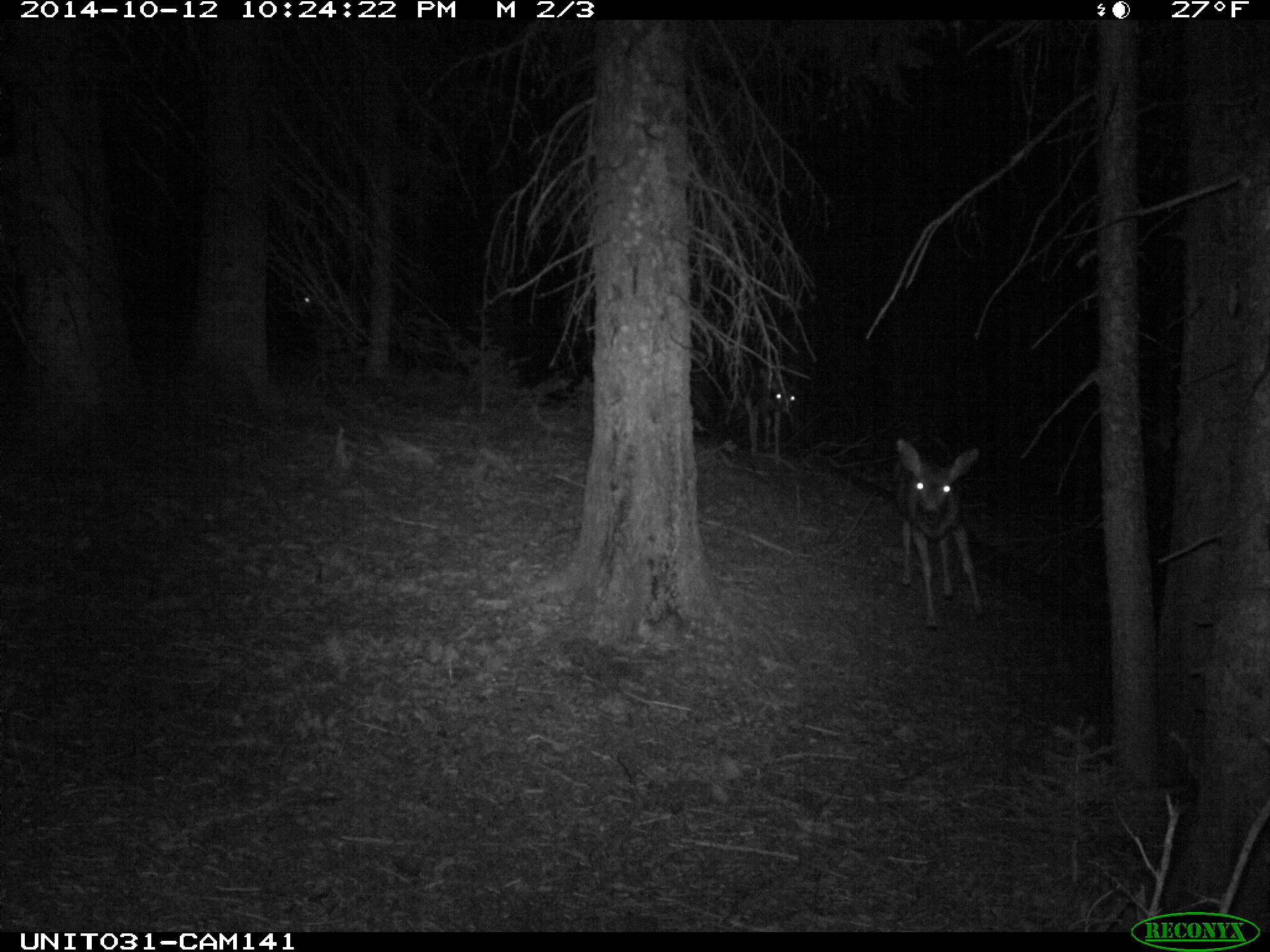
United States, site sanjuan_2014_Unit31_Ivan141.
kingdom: Animalia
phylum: Chordata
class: Mammalia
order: Artiodactyla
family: Cervidae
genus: Odocoileus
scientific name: Odocoileus hemionus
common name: mule deer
Odocoileus hemionus (mule deer).